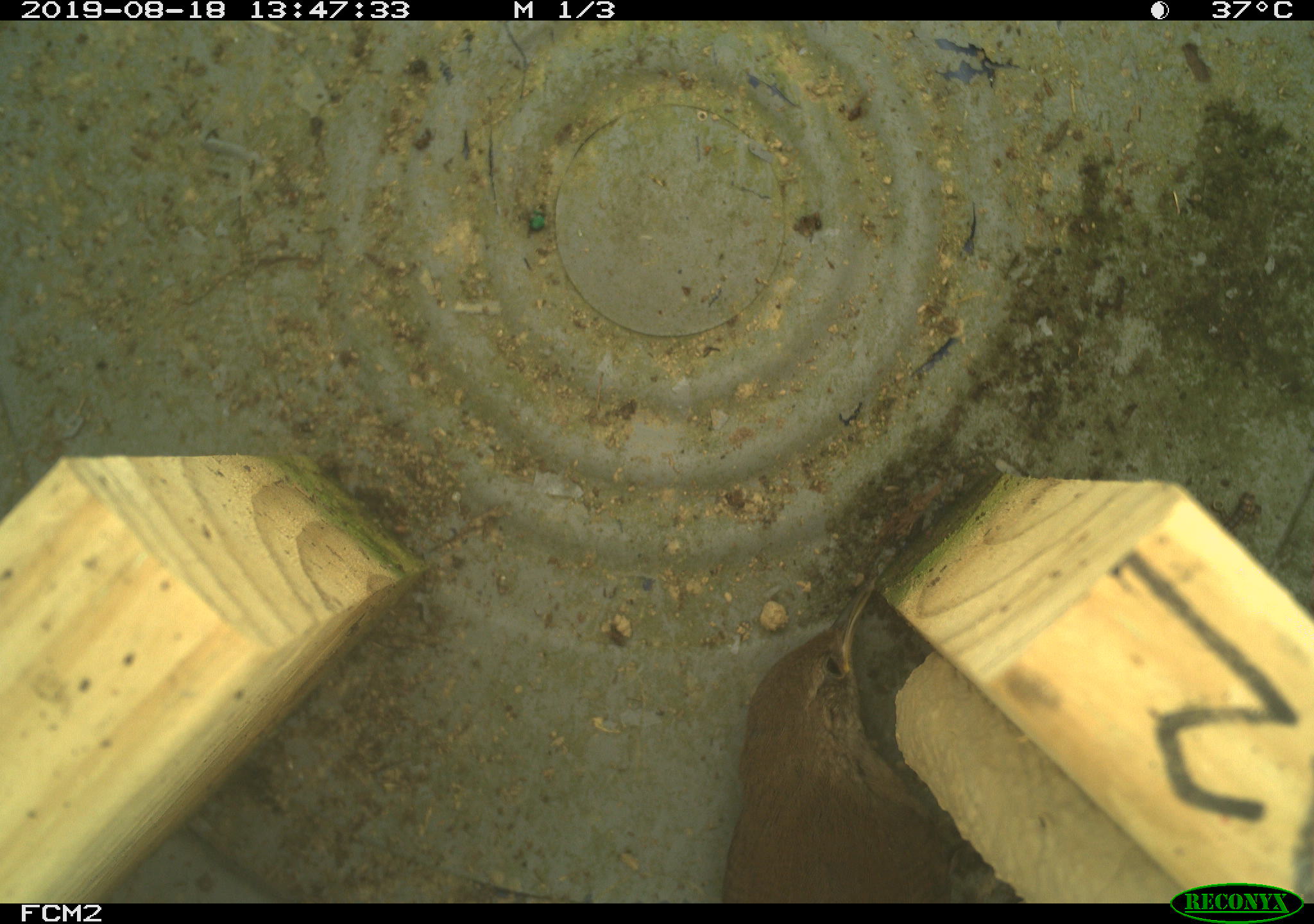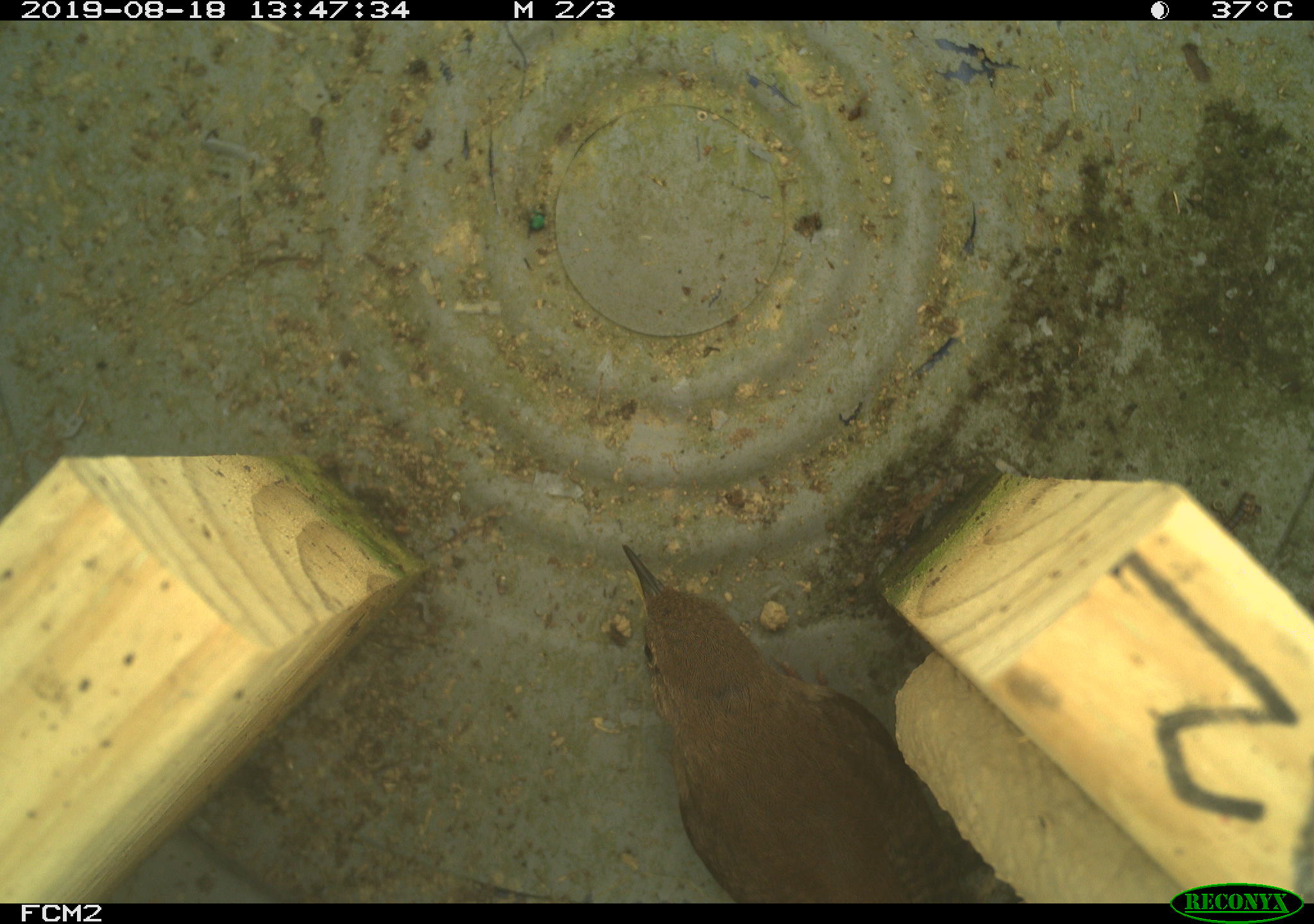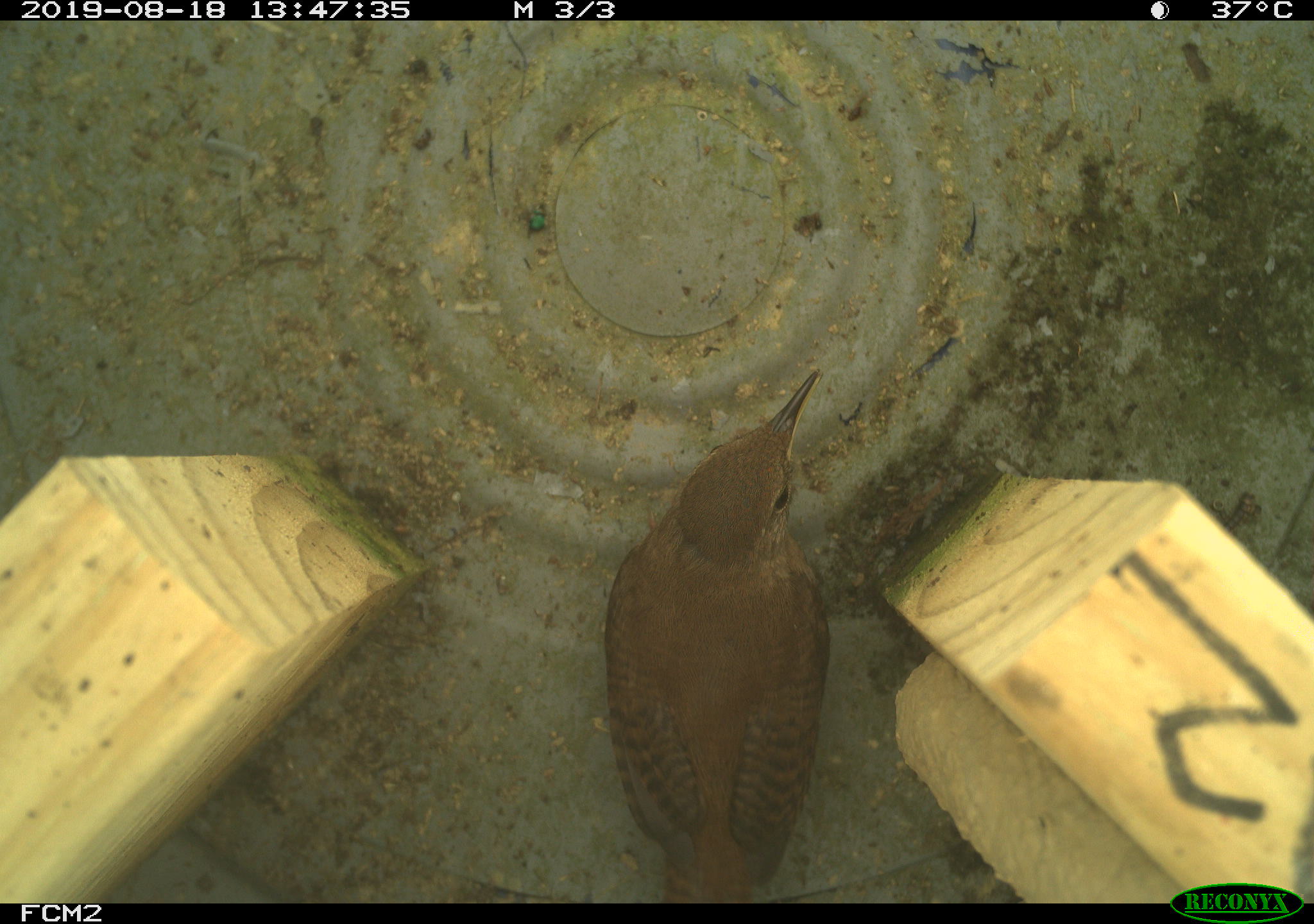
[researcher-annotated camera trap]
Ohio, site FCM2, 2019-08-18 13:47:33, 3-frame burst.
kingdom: Animalia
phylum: Chordata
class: Aves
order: Passeriformes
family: Troglodytidae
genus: Troglodytes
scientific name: Troglodytes aedon aedon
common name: northern house wren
Northern house wren (Troglodytes aedon aedon).